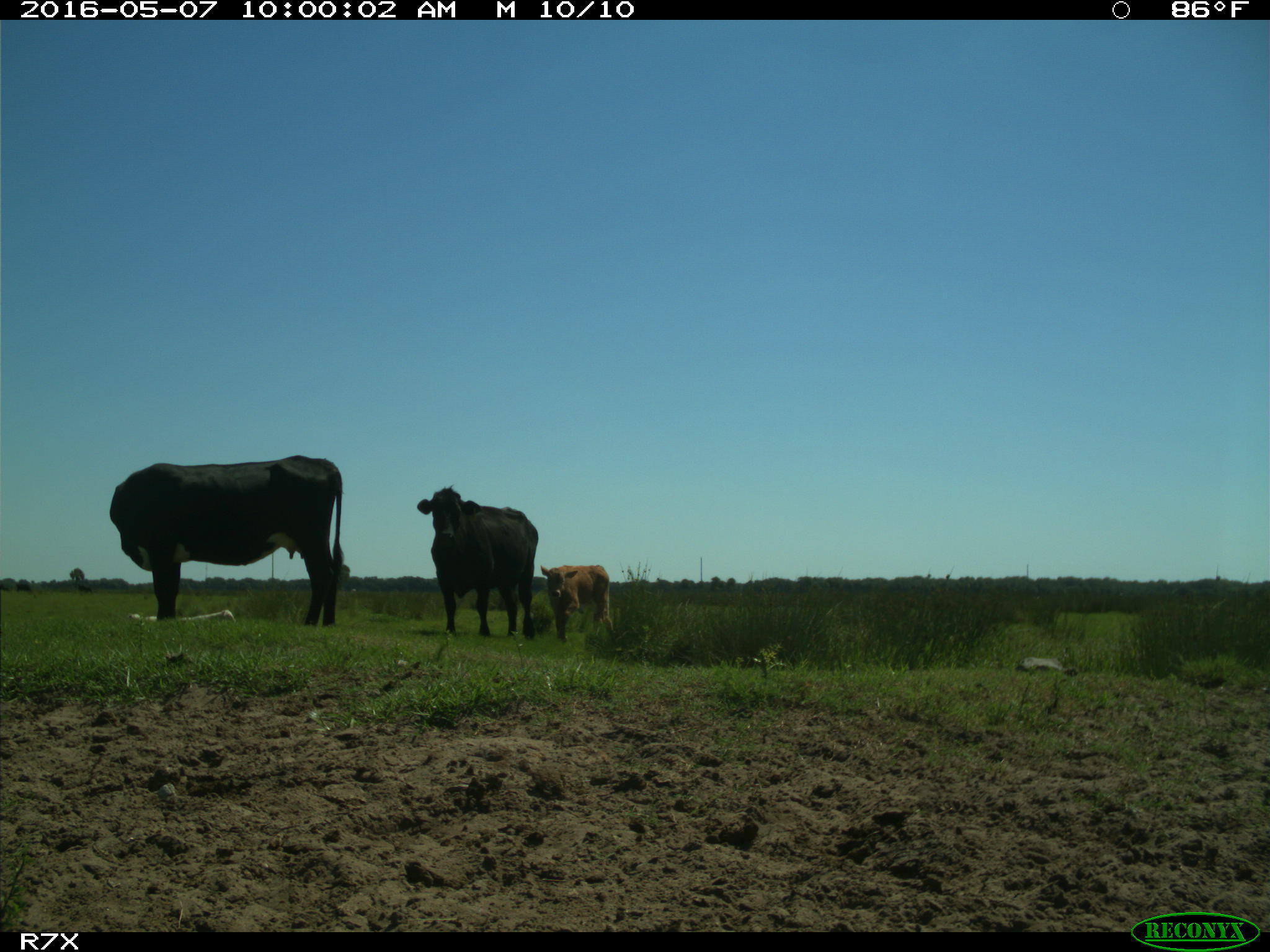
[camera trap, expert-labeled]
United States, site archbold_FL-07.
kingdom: Animalia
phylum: Chordata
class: Mammalia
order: Artiodactyla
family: Bovidae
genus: Bos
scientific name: Bos taurus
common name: domestic cow